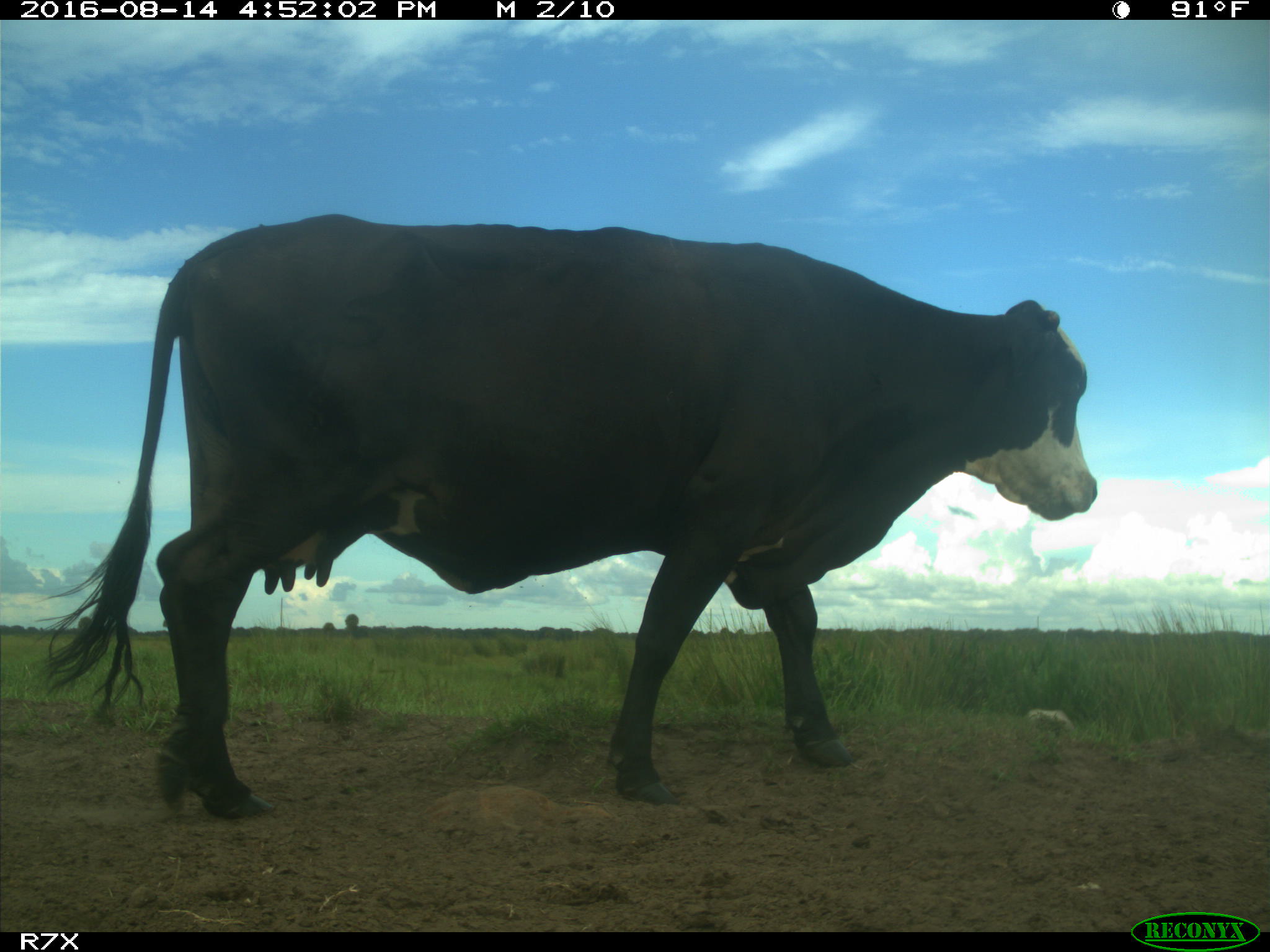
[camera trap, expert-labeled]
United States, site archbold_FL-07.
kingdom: Animalia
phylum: Chordata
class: Mammalia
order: Artiodactyla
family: Bovidae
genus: Bos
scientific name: Bos taurus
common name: domestic cow